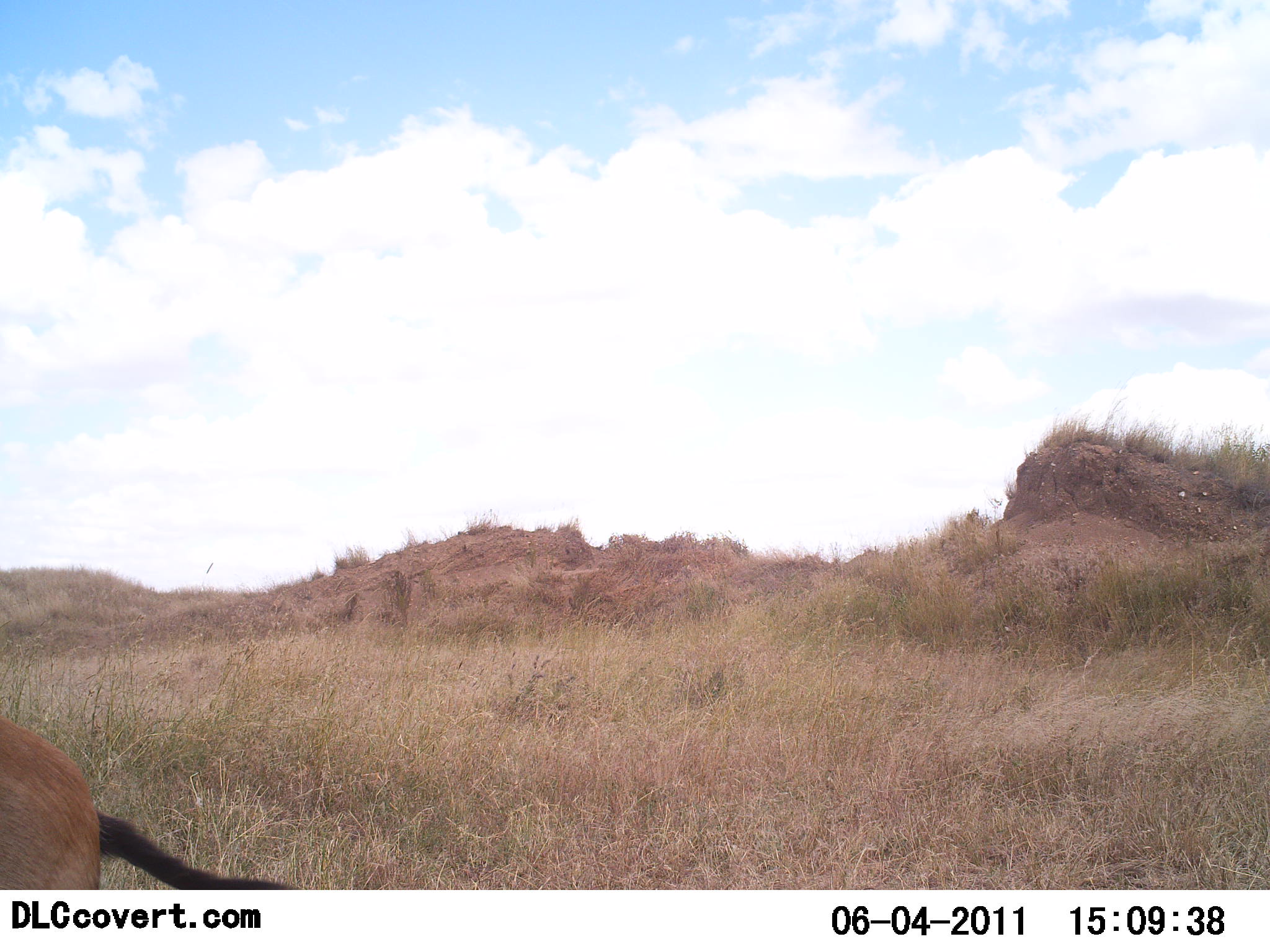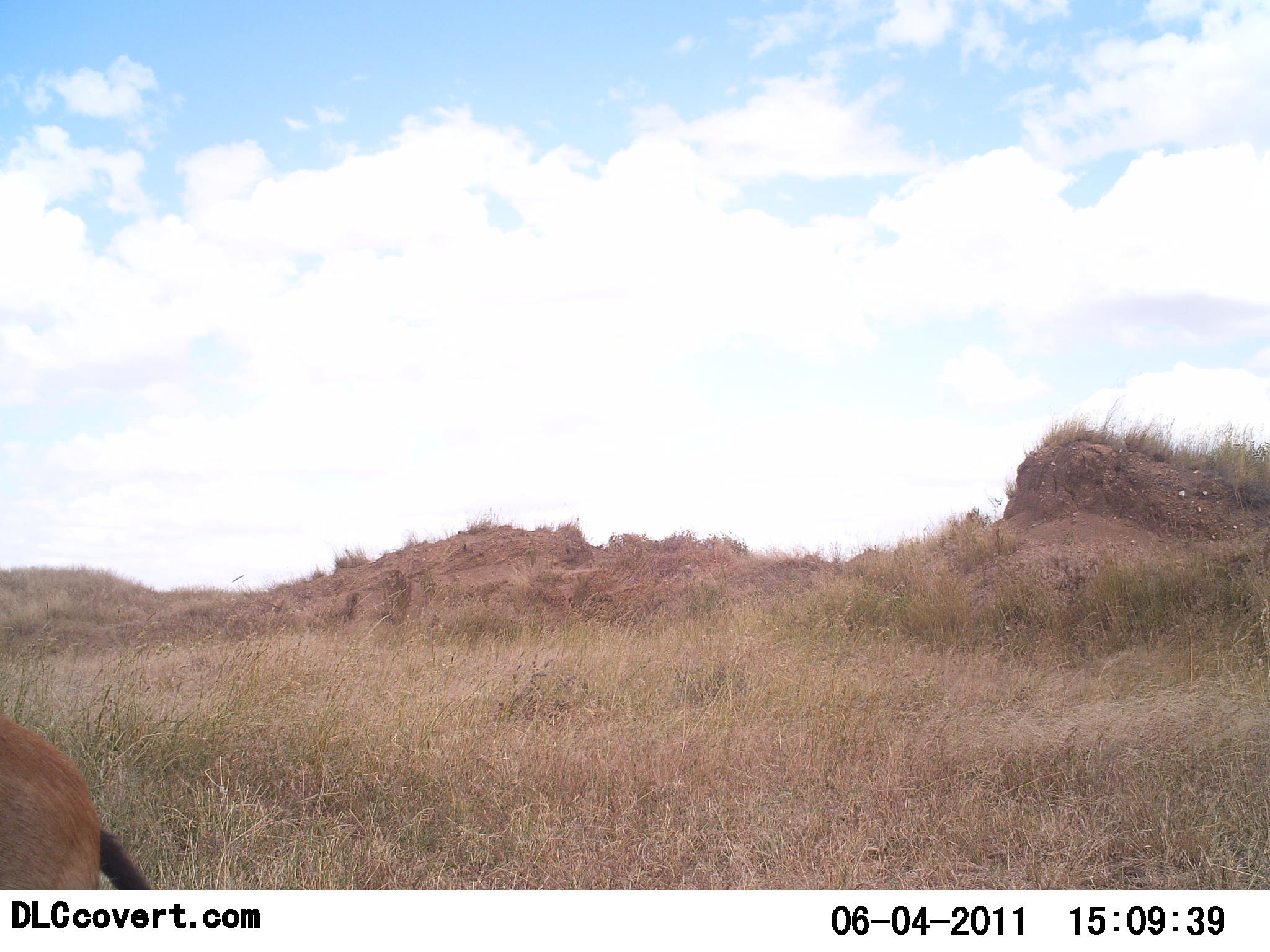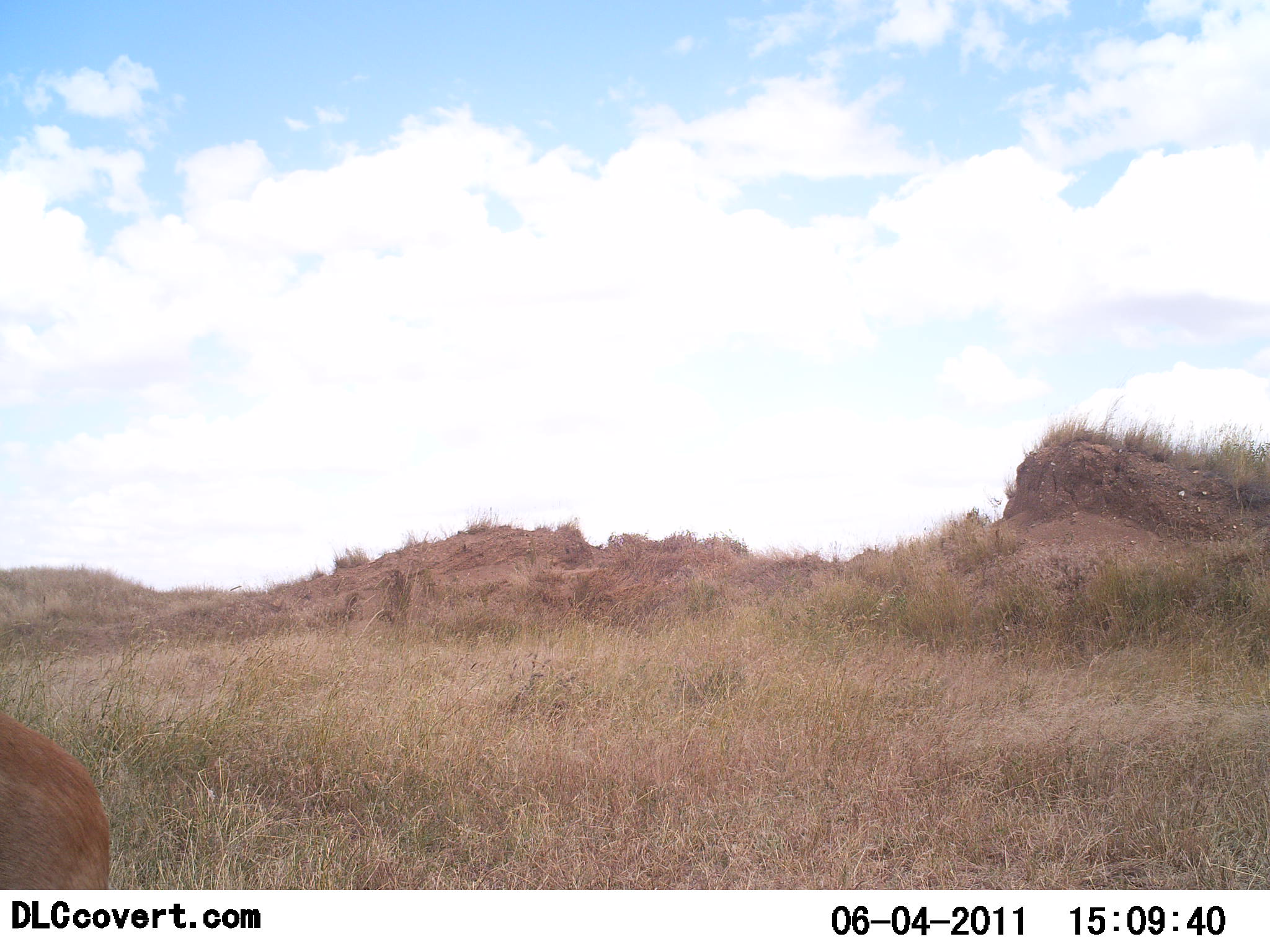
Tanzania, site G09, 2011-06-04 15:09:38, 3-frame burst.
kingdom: Animalia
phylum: Chordata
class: Mammalia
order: Artiodactyla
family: Bovidae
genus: Eudorcas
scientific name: Eudorcas thomsonii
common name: thomson's gazelle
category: gazellethomsons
Gazellethomsons (thomson's gazelle) (Eudorcas thomsonii), count 1. Behavior (volunteer vote fractions): standing 100%, resting 0%, moving 0%, interacting 0%. Young present (vote fraction): 0%. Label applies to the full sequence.